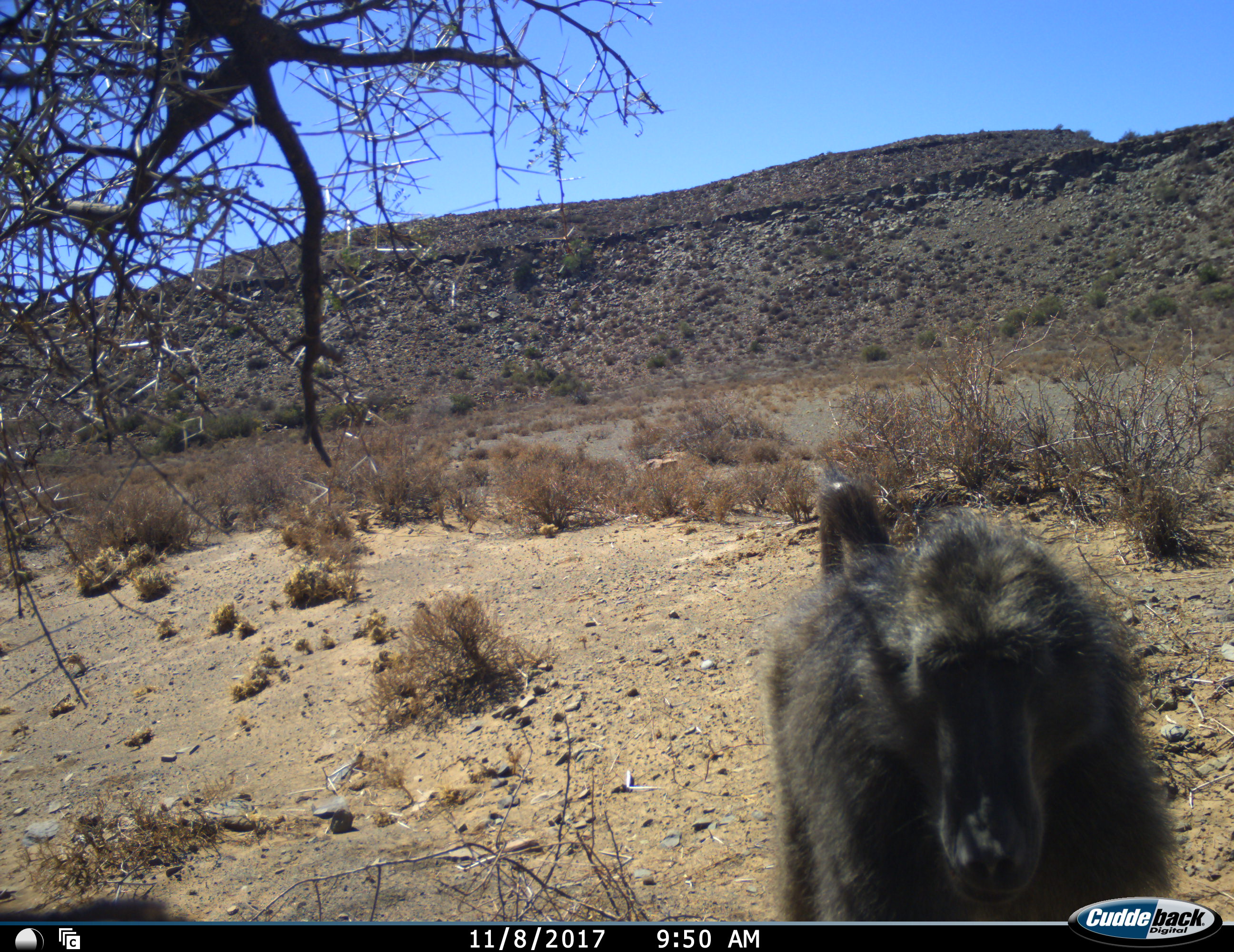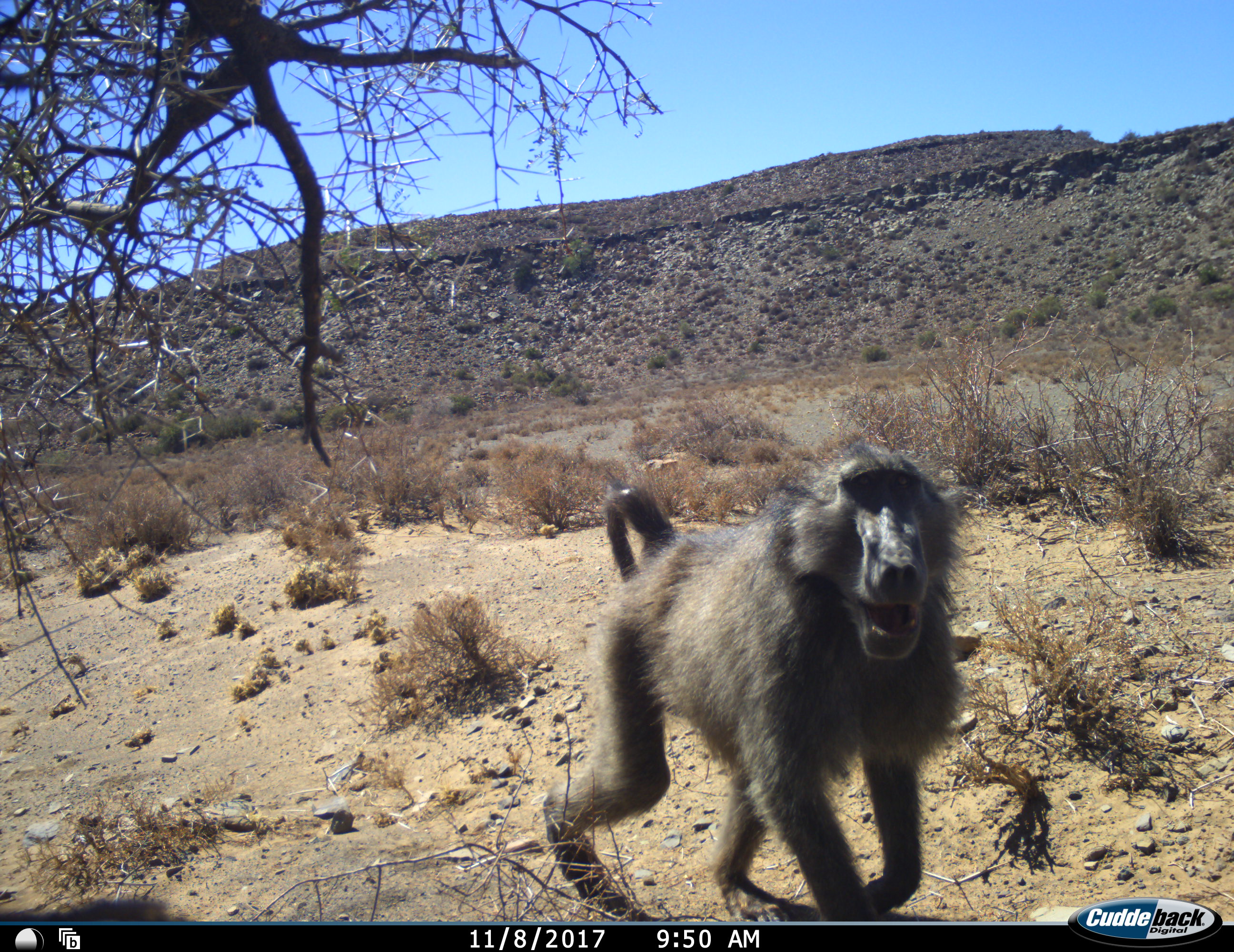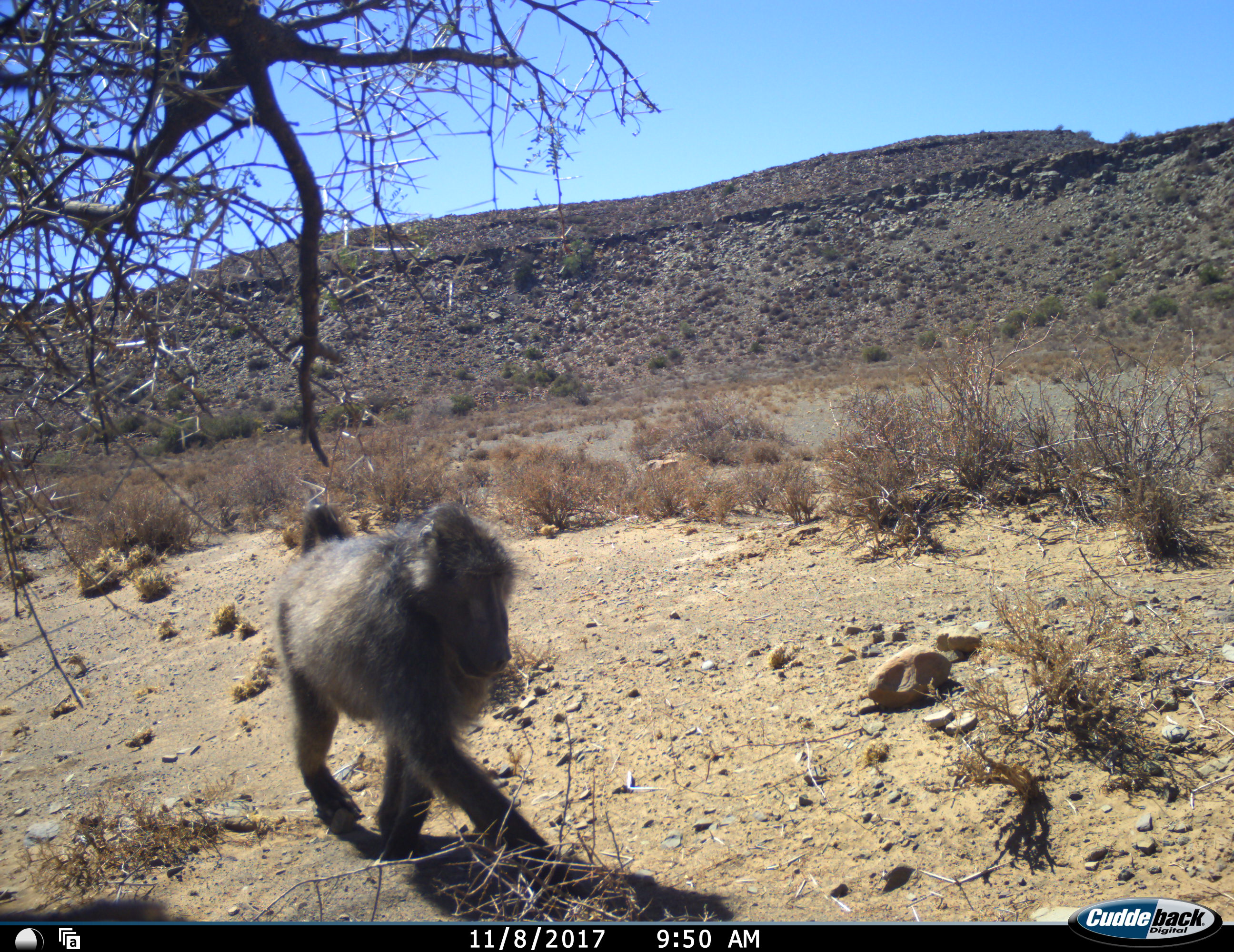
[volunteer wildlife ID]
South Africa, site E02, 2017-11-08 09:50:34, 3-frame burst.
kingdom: Animalia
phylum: Chordata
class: Mammalia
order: Primates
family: Cercopithecidae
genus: Papio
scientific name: Papio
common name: baboon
Baboon (Papio), count 1. Behavior (volunteer vote fractions): standing 22%, resting 0%, moving 89%, interacting 0%. Young present (vote fraction): 0%. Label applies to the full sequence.